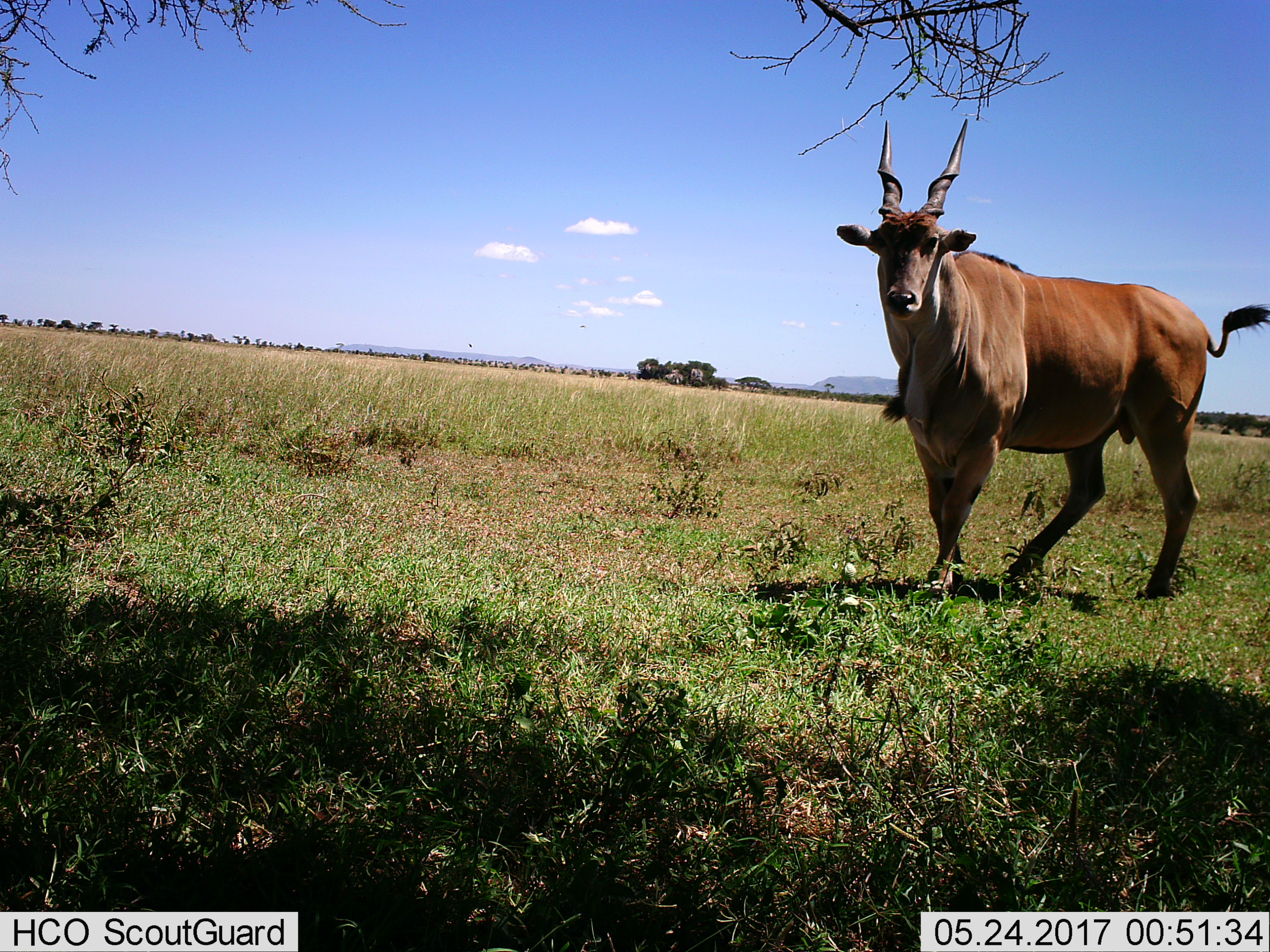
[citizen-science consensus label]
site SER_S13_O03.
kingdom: Animalia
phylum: Chordata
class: Mammalia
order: Artiodactyla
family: Bovidae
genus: Tragelaphus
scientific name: Tragelaphus oryx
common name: eland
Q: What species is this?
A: Eland (Tragelaphus oryx).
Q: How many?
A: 1.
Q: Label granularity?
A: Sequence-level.